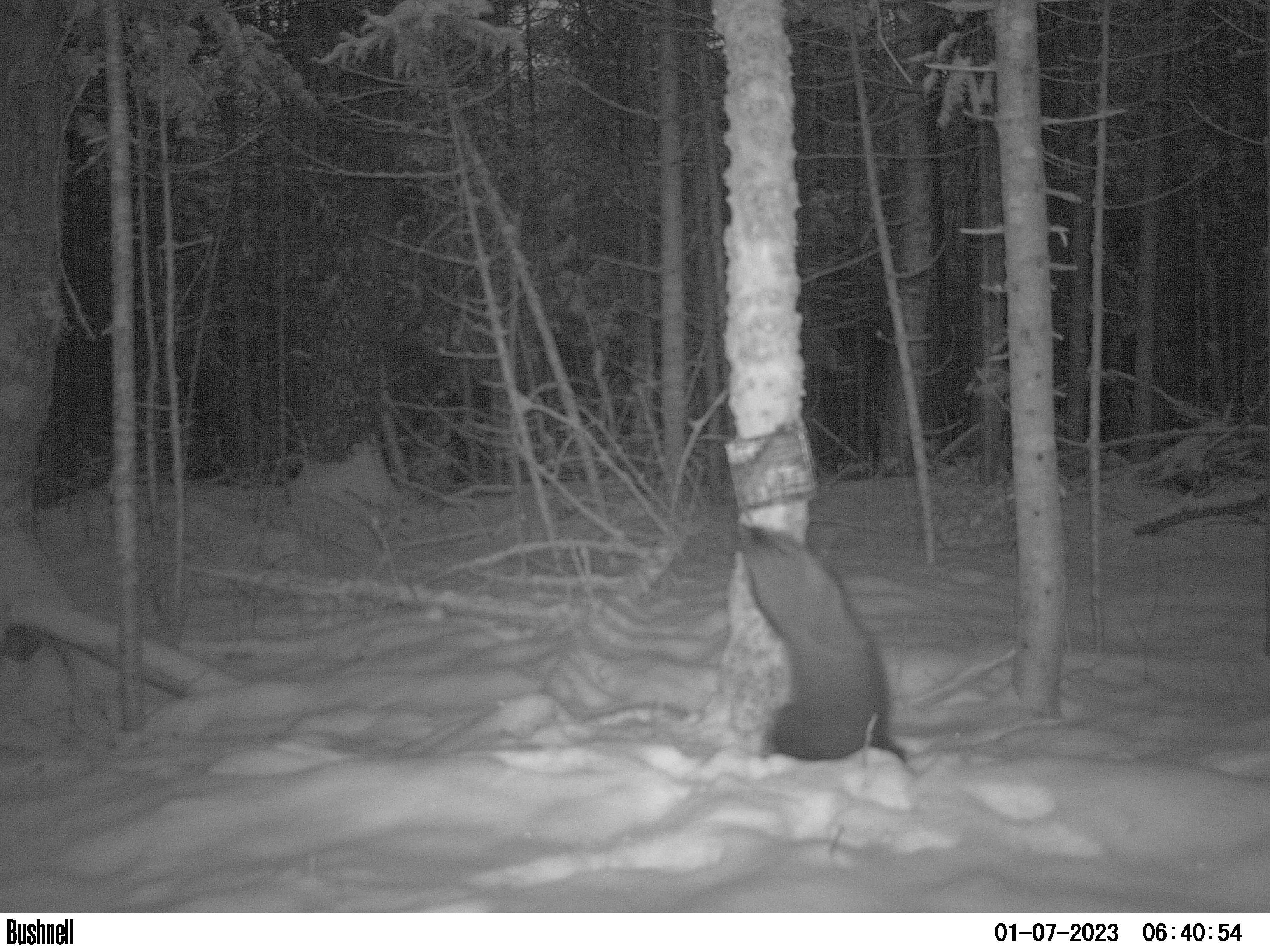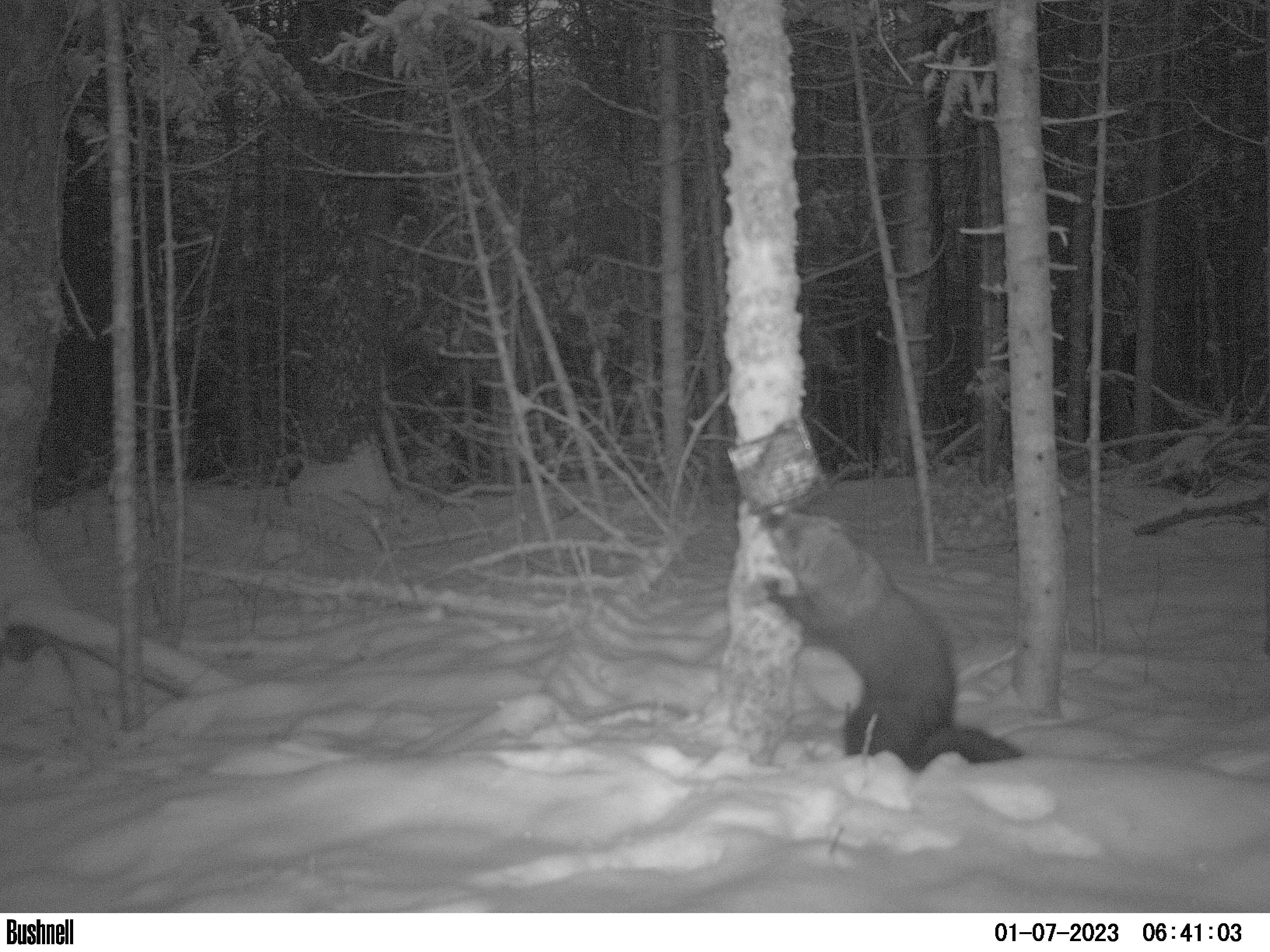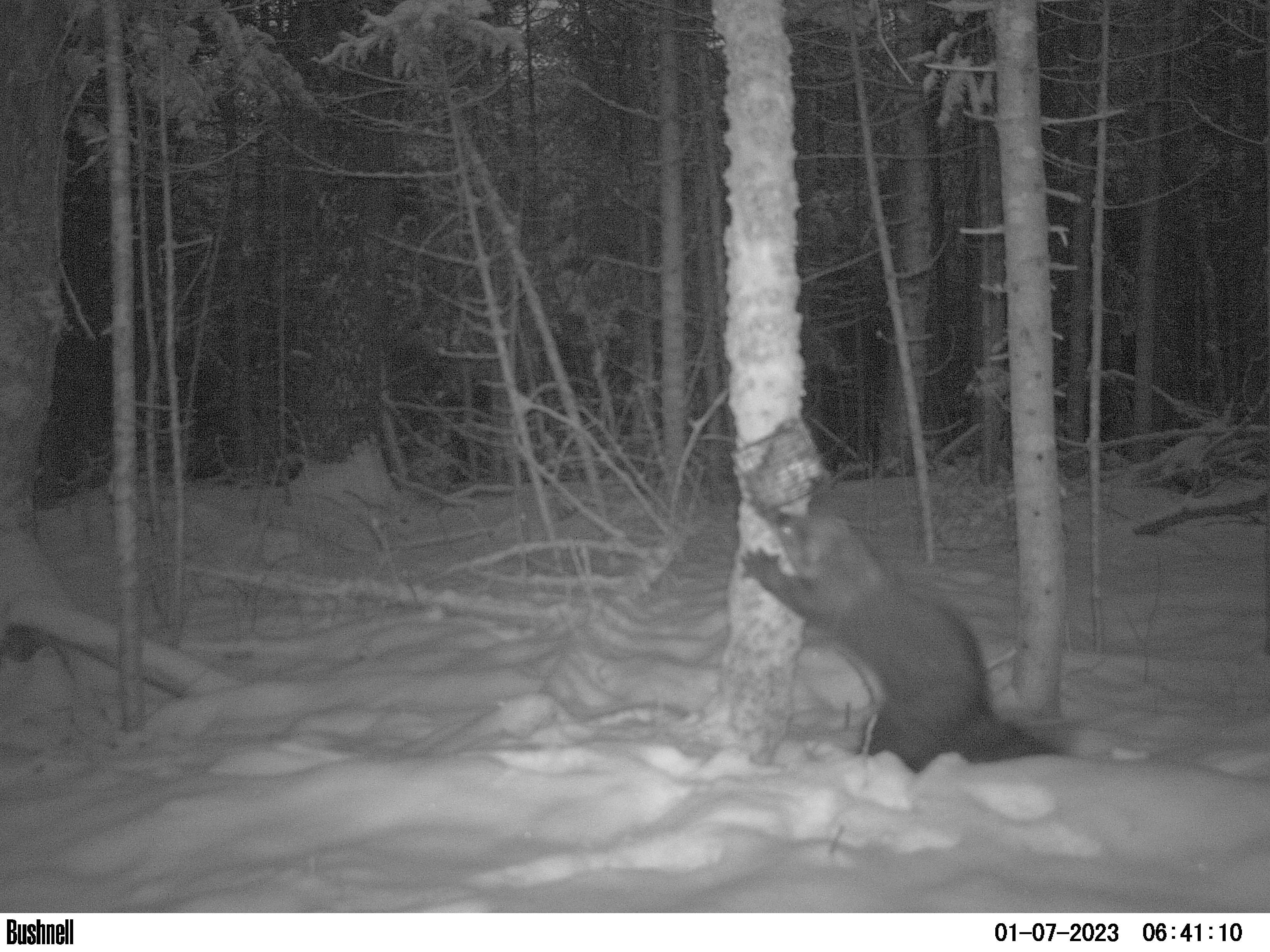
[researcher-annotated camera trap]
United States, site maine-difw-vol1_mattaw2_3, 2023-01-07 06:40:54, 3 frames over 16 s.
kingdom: Animalia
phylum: Chordata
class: Mammalia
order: Carnivora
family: Mustelidae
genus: Pekania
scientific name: Pekania pennanti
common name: fisher